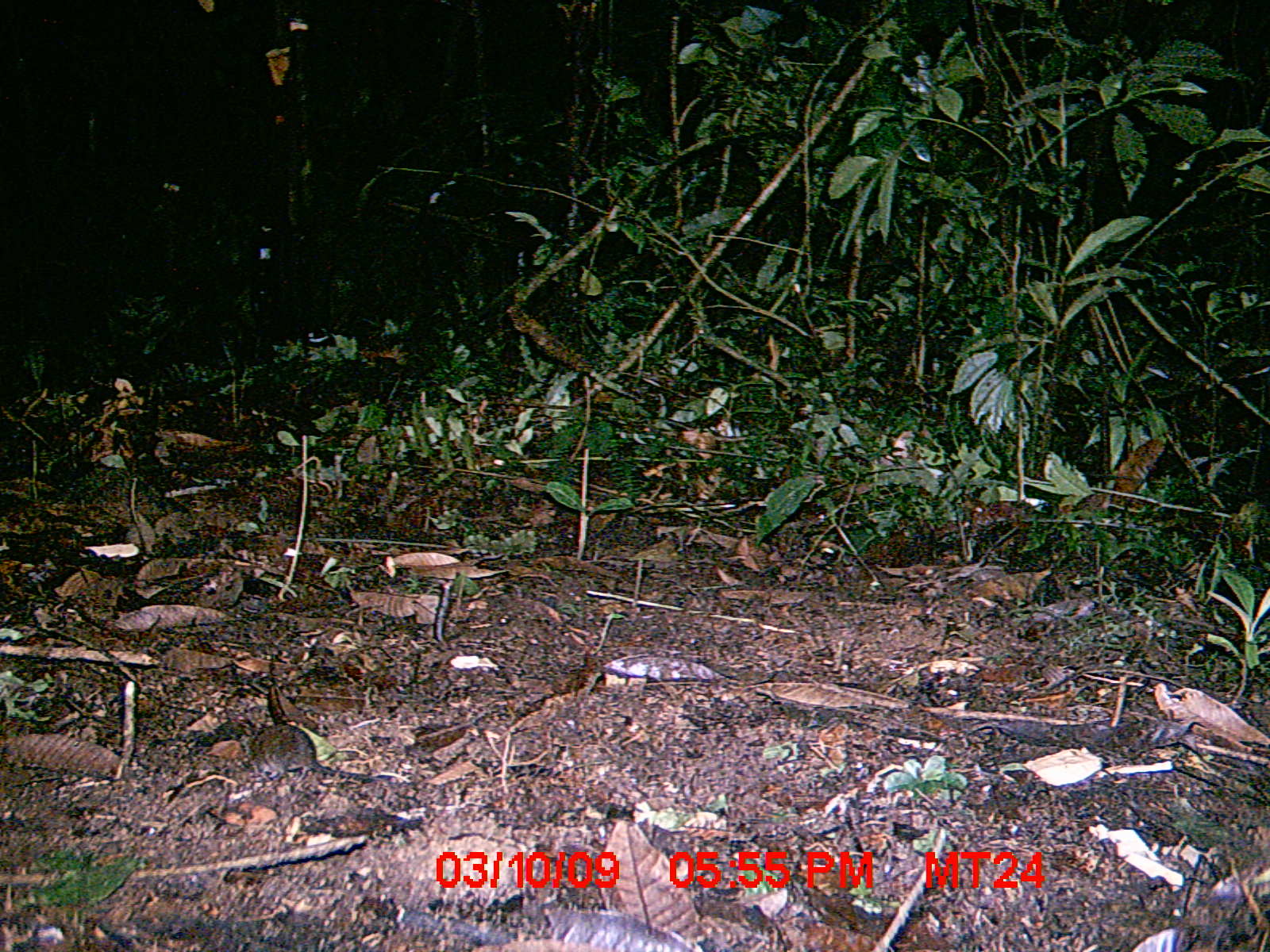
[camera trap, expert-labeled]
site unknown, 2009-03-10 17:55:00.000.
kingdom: Animalia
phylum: Chordata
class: Mammalia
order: Rodentia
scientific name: Rodentia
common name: rodents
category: unknown rodent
Unknown rodent (rodents) (Rodentia), count 1.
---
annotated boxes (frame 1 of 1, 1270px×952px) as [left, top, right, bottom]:
unknown rodent: [247, 722, 379, 782]